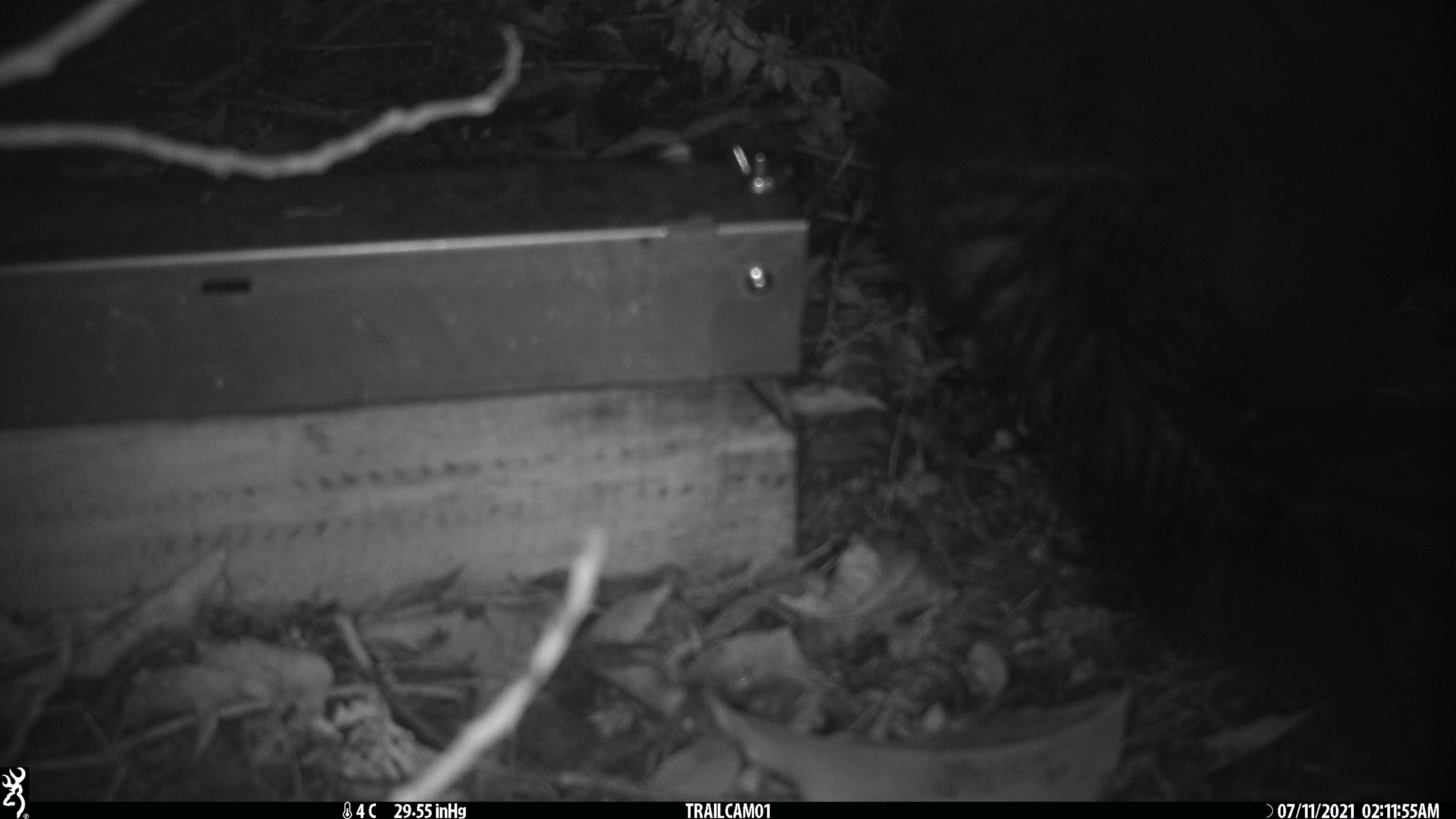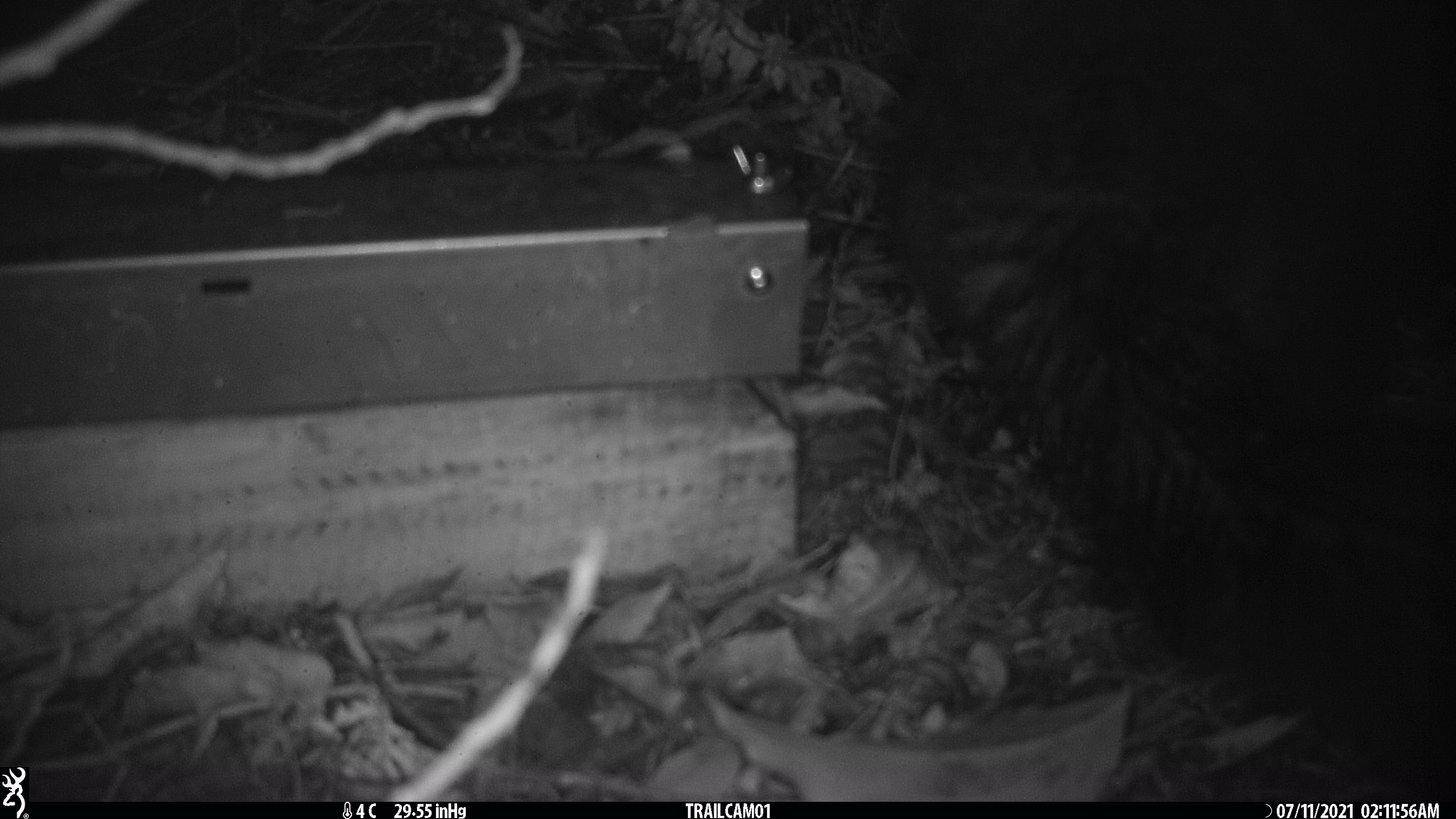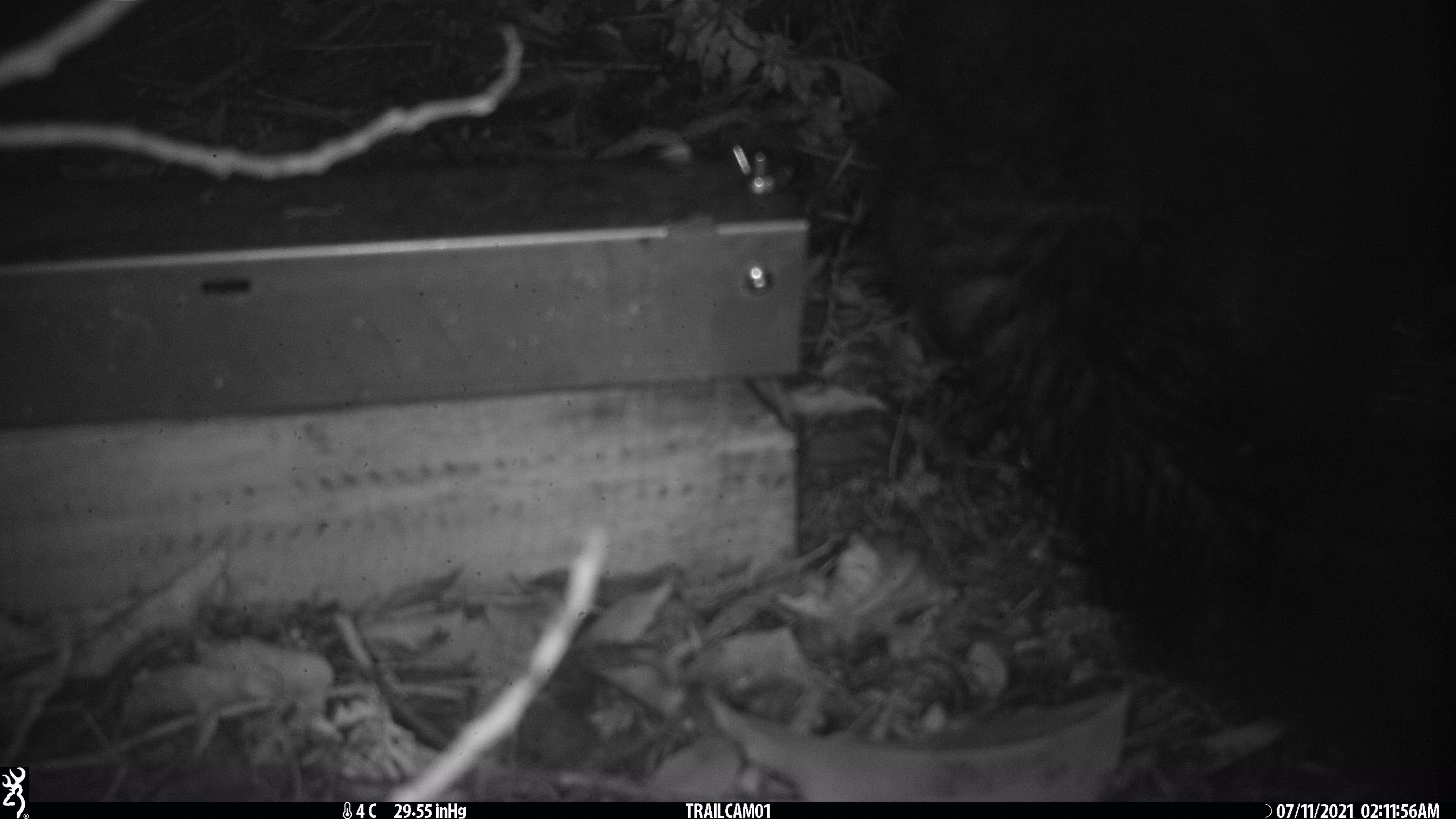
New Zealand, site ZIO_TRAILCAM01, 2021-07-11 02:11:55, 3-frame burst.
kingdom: Animalia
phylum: Chordata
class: Mammalia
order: Diprotodontia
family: Phalangeridae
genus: Trichosurus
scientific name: Trichosurus vulpecula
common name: common brushtail possum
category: possum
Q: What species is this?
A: Possum (common brushtail possum) (Trichosurus vulpecula).